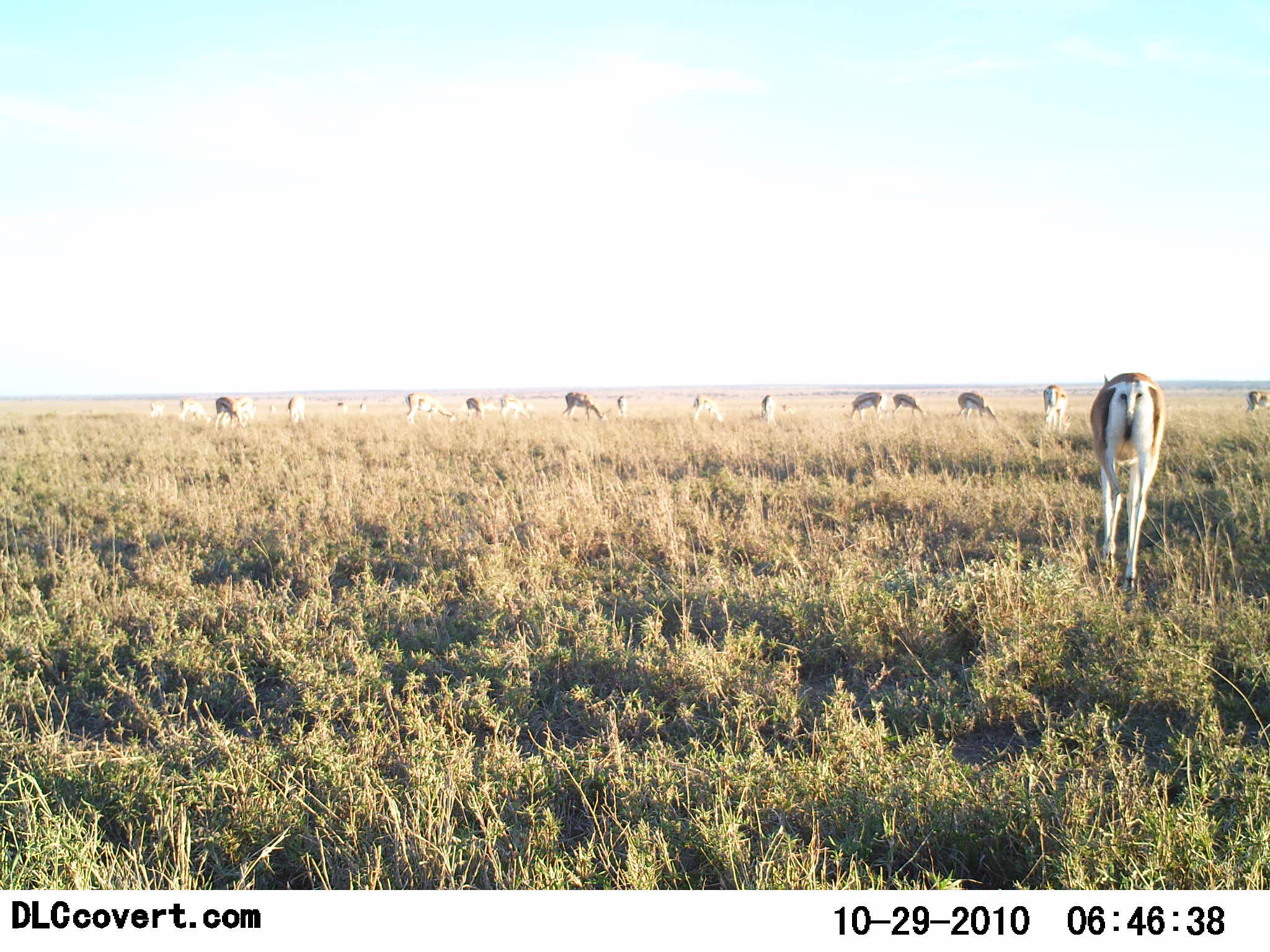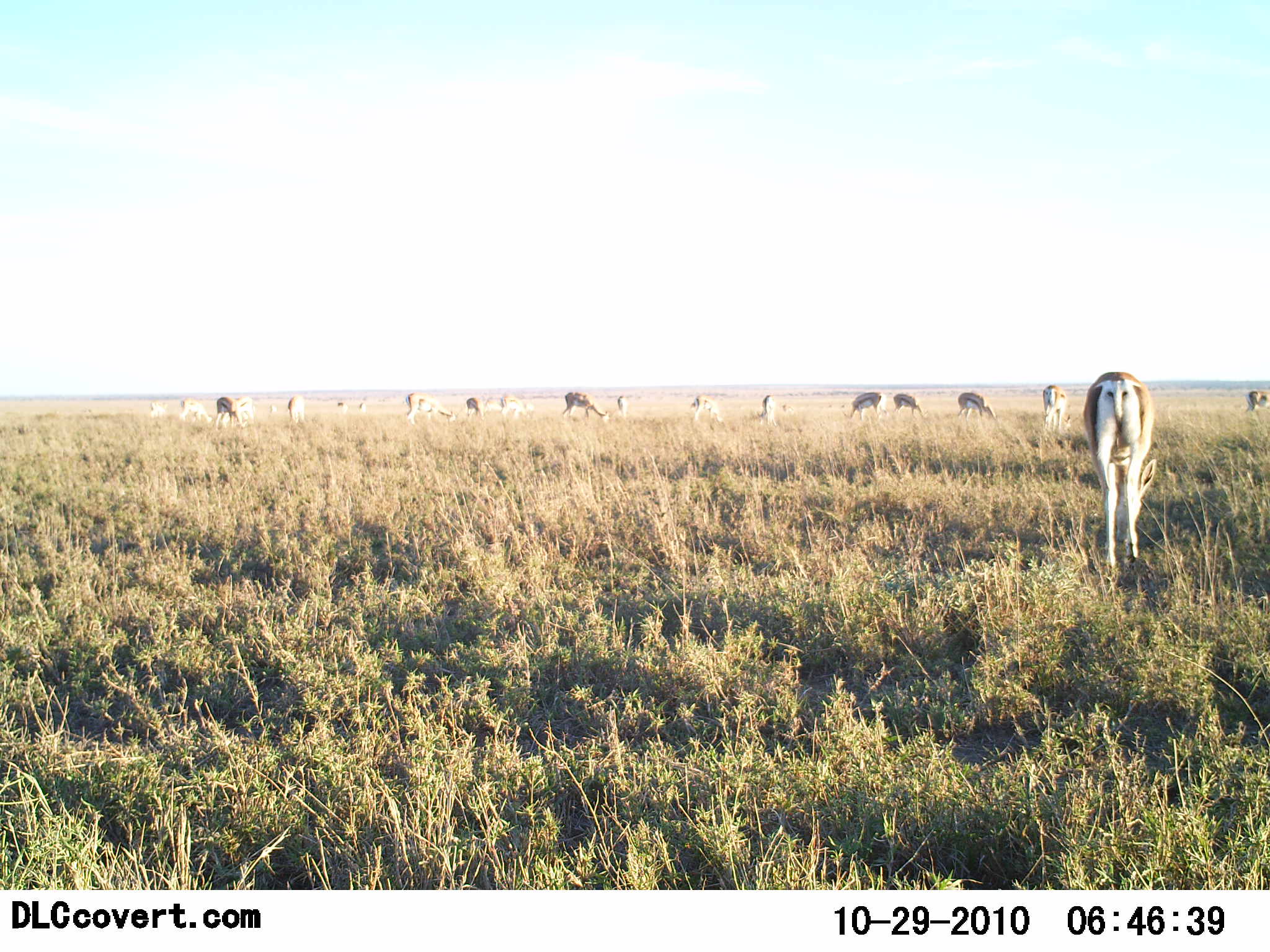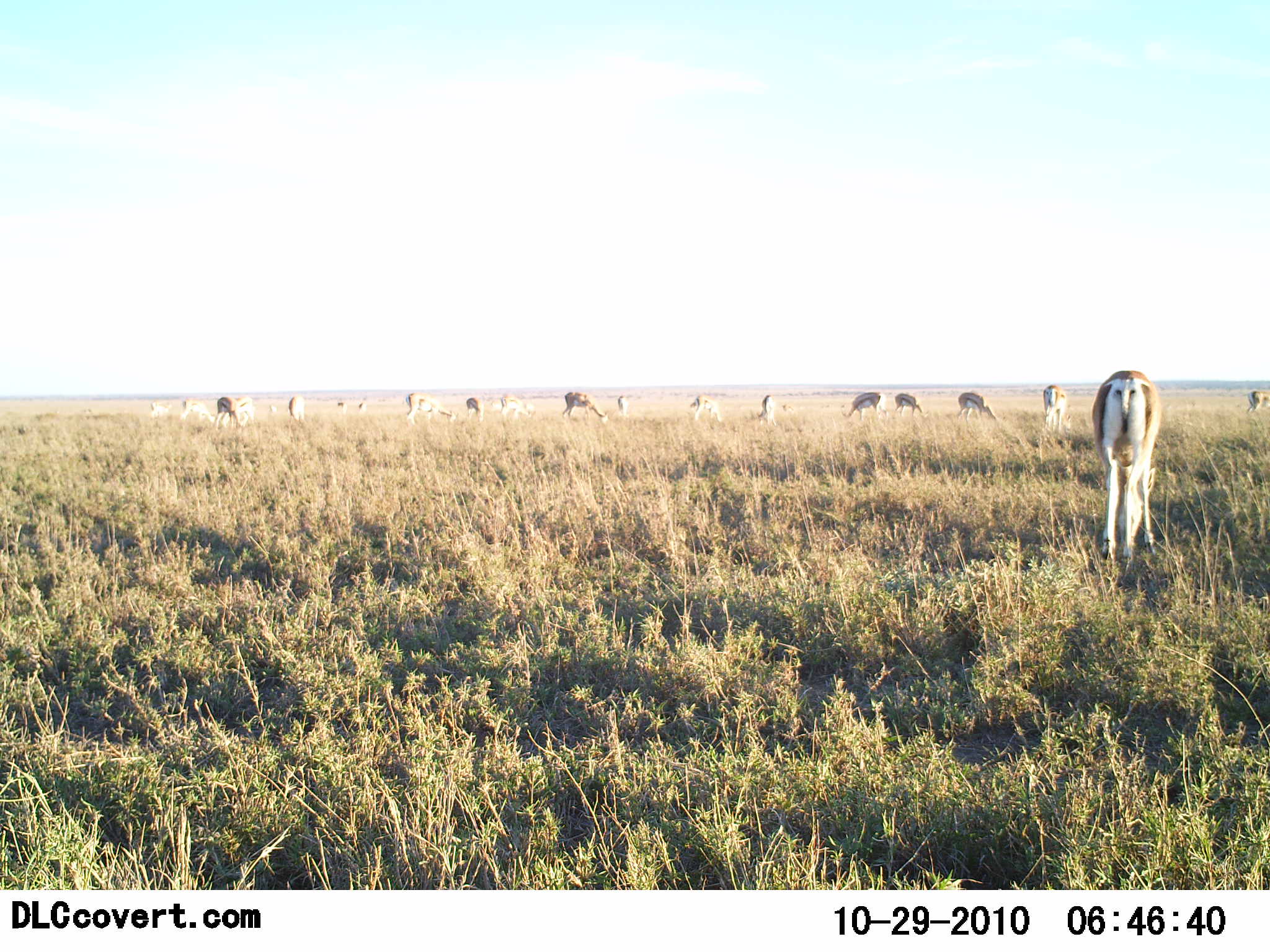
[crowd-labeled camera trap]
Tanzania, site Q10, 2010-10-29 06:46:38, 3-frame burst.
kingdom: Animalia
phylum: Chordata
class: Mammalia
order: Artiodactyla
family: Bovidae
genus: Eudorcas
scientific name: Eudorcas thomsonii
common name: thomson's gazelle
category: gazellethomsons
Gazellethomsons (thomson's gazelle) (Eudorcas thomsonii), count 11-50. Behavior (volunteer vote fractions): standing 58%, resting 0%, moving 0%, interacting 0%. Young present (vote fraction): 0%. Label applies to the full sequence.